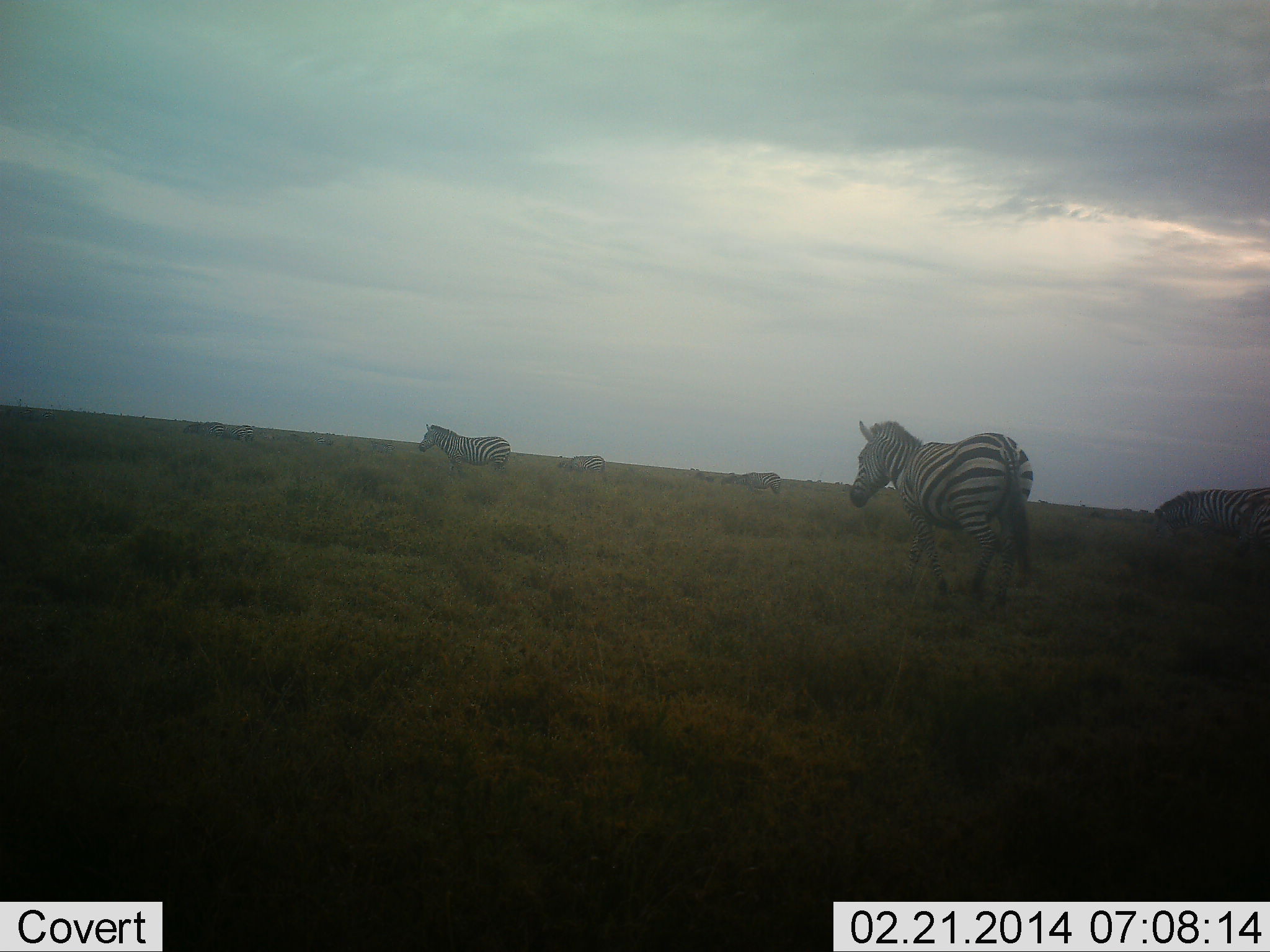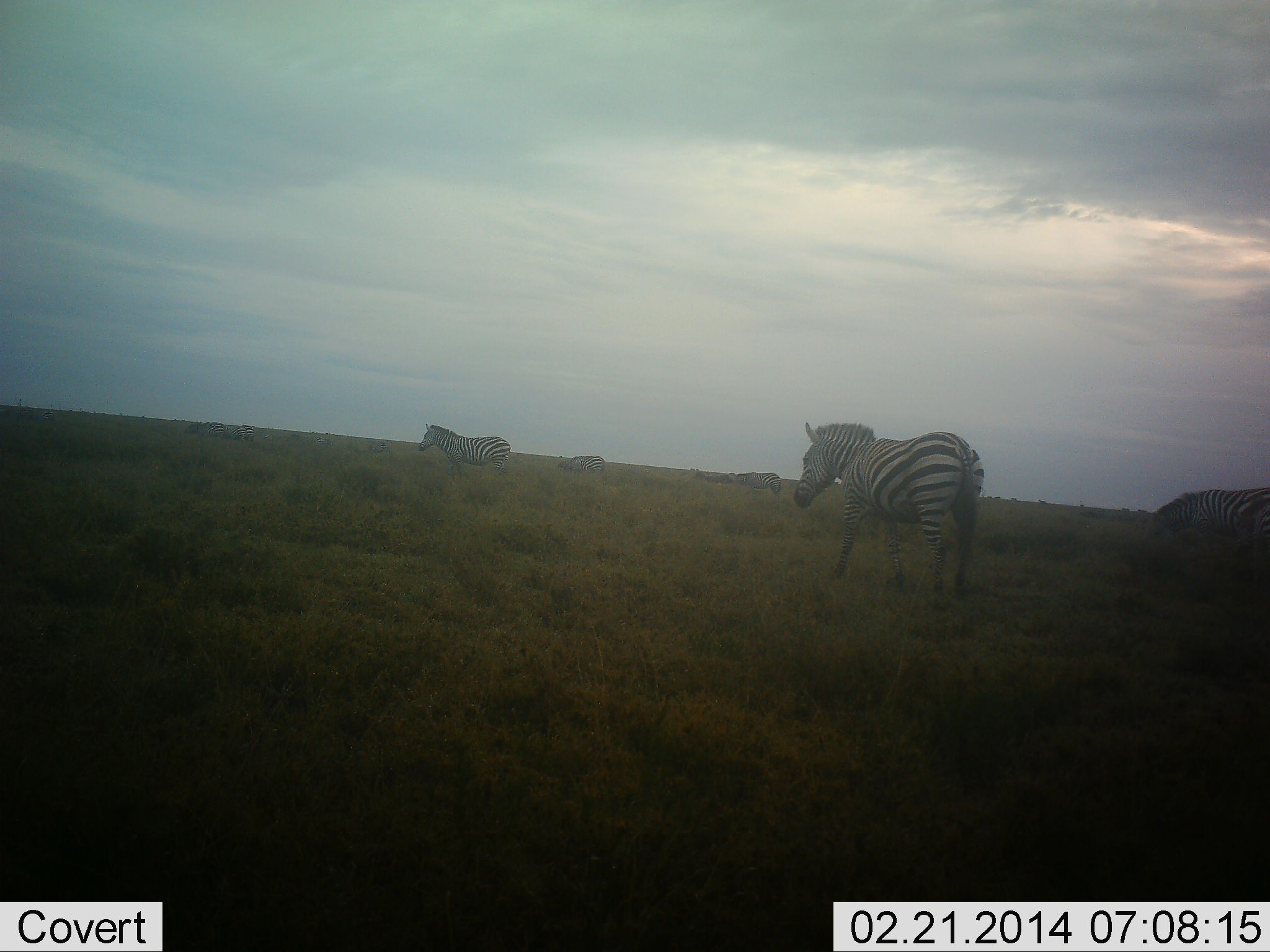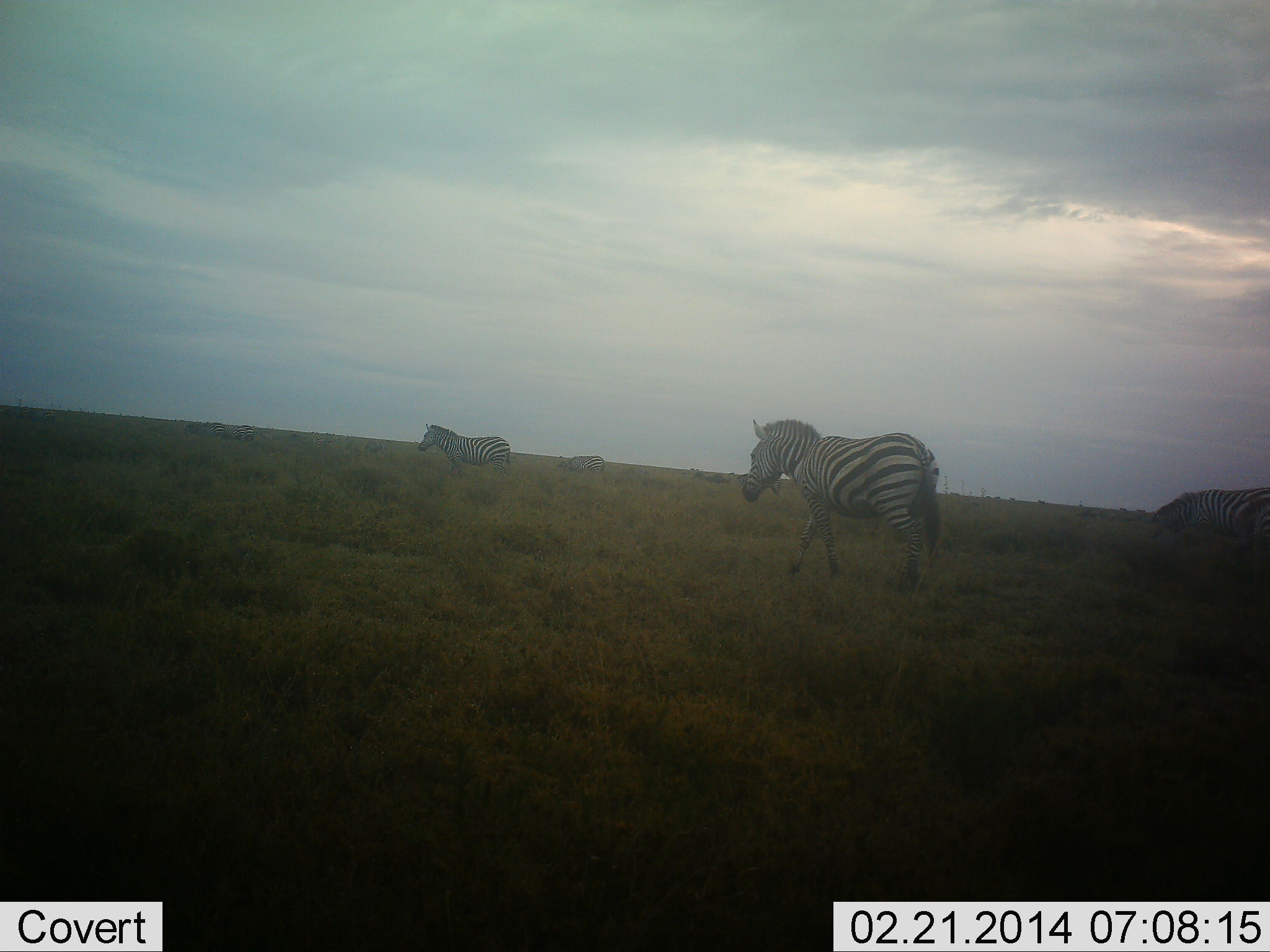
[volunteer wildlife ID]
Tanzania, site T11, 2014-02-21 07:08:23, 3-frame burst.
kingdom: Animalia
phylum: Chordata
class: Mammalia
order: Perissodactyla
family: Equidae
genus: Equus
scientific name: Equus quagga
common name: plains zebra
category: zebra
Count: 5.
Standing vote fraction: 70%.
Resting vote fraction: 10%.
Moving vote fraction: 70%.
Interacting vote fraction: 0%.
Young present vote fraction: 0%.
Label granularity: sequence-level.